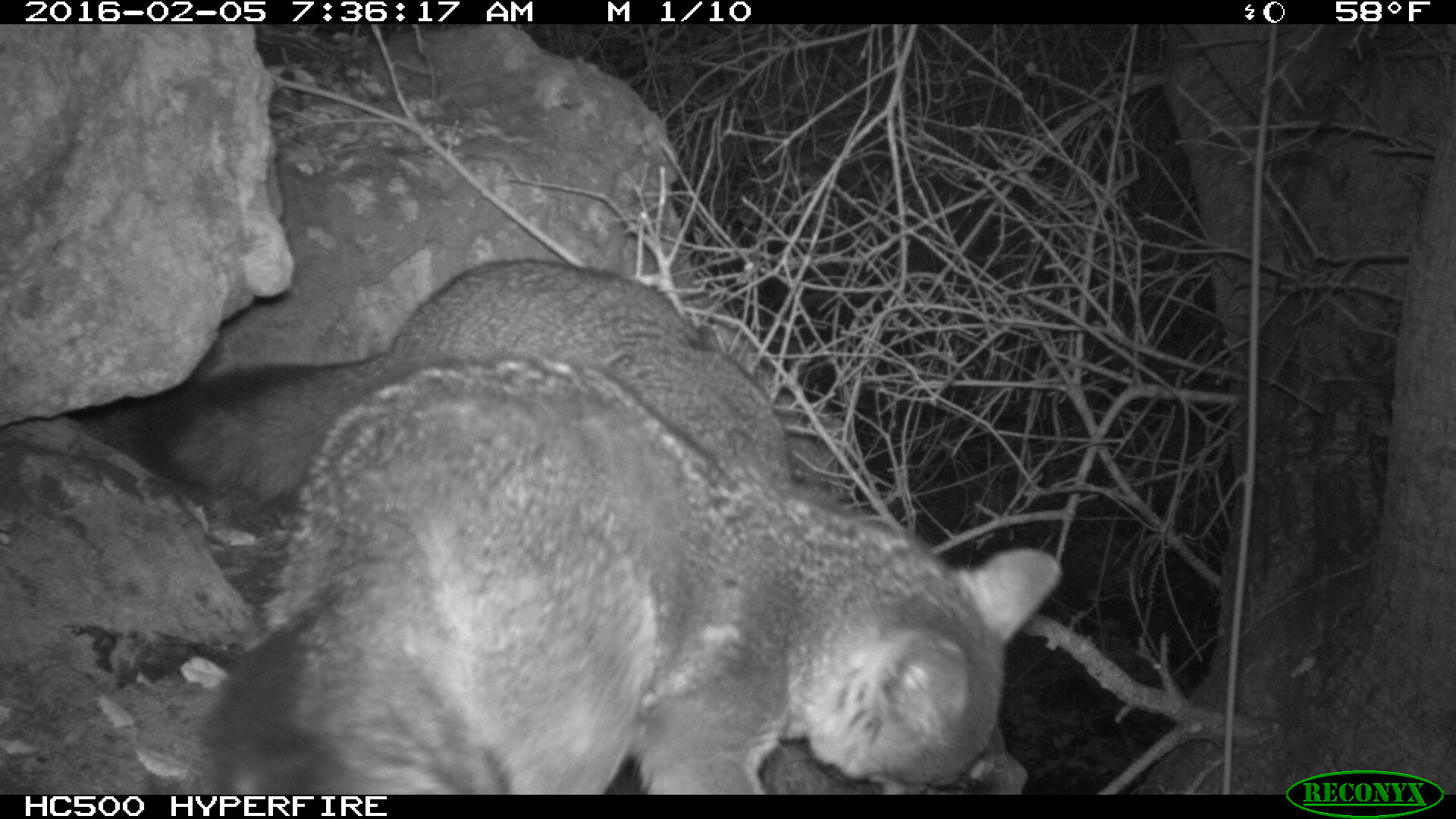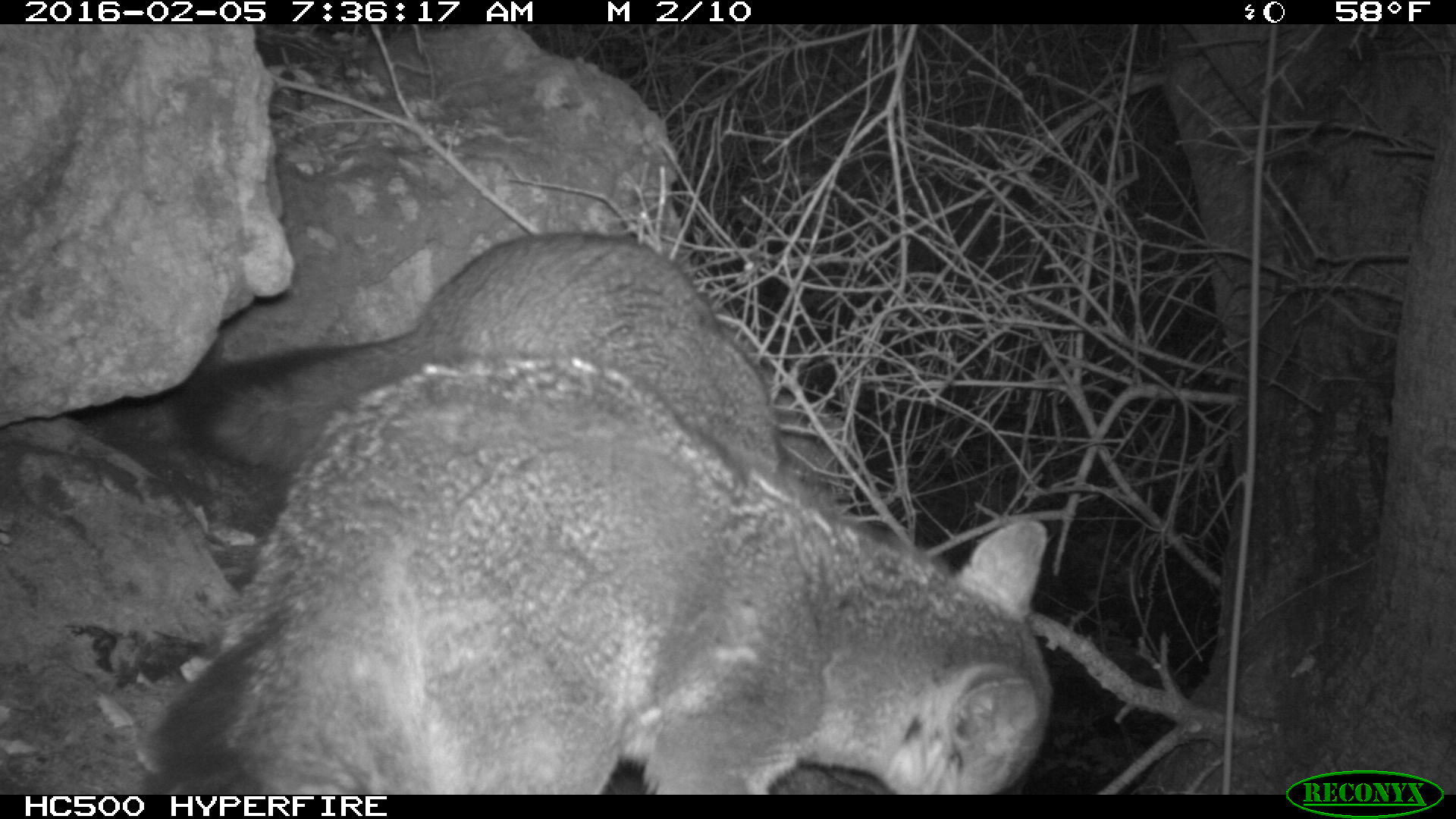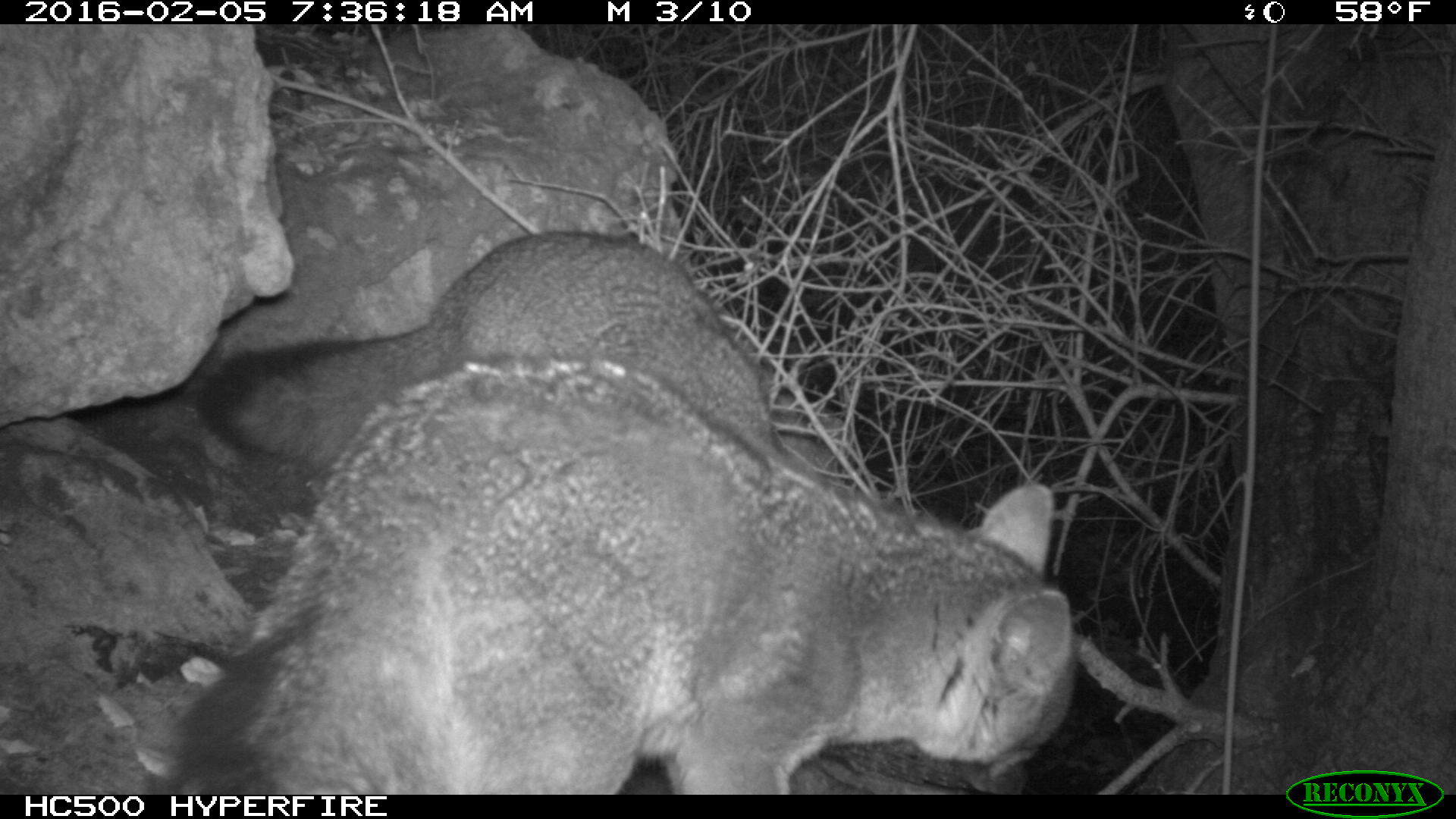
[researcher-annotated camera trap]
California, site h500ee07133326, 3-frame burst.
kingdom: Animalia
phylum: Chordata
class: Mammalia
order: Carnivora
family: Canidae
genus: Urocyon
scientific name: Urocyon littoralis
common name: island fox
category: fox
Fox (island fox) (Urocyon littoralis).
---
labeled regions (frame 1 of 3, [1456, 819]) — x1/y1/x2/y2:
fox: 196/353/1060/794; 130/259/795/498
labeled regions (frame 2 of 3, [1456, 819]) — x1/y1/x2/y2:
fox: 147/355/1050/792; 168/234/780/477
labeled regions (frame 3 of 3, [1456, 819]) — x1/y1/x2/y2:
fox: 170/356/1074/792; 193/231/781/469